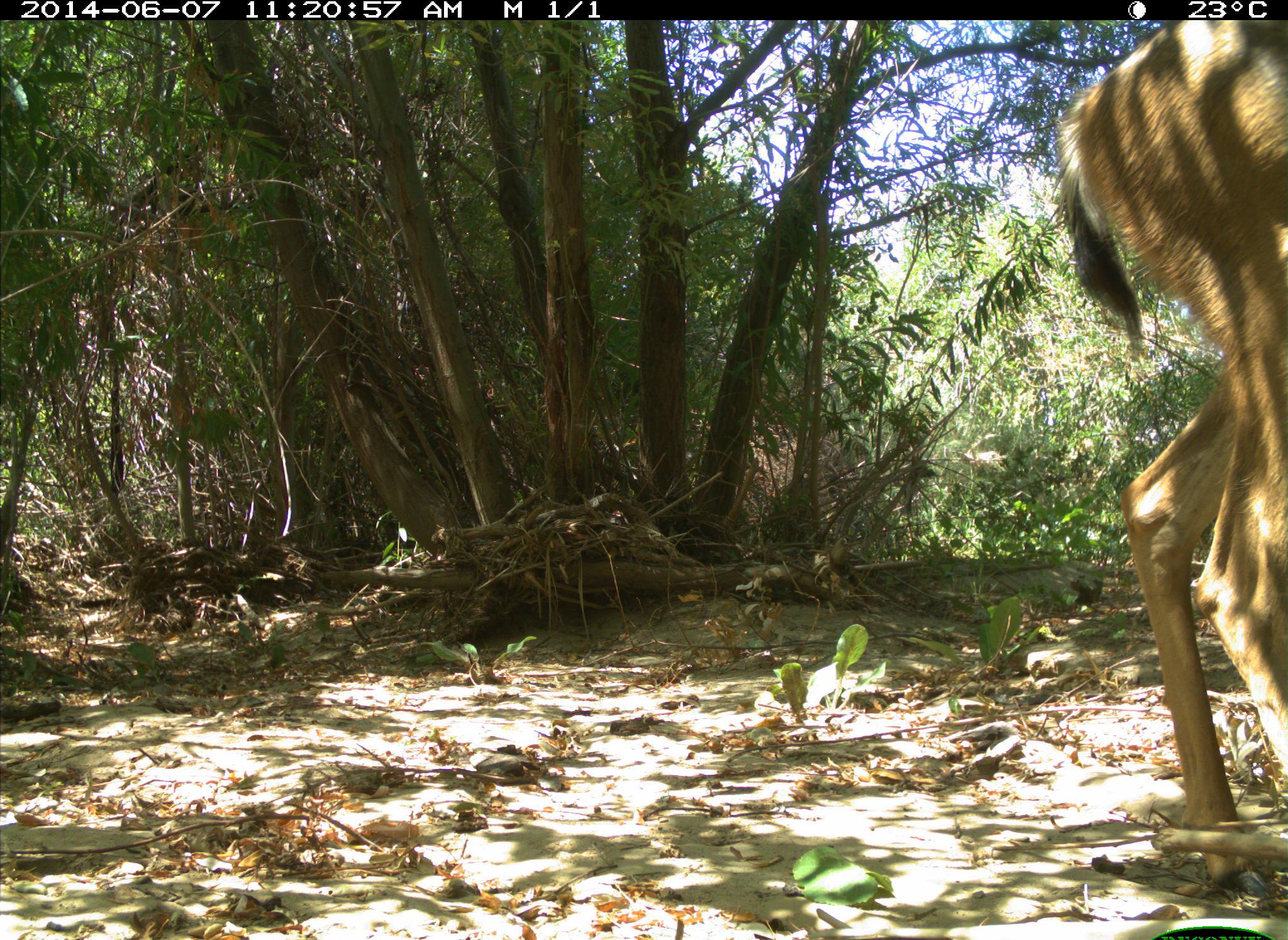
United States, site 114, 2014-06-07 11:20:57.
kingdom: Animalia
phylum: Chordata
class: Mammalia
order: Artiodactyla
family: Cervidae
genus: Odocoileus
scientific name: Odocoileus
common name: deer